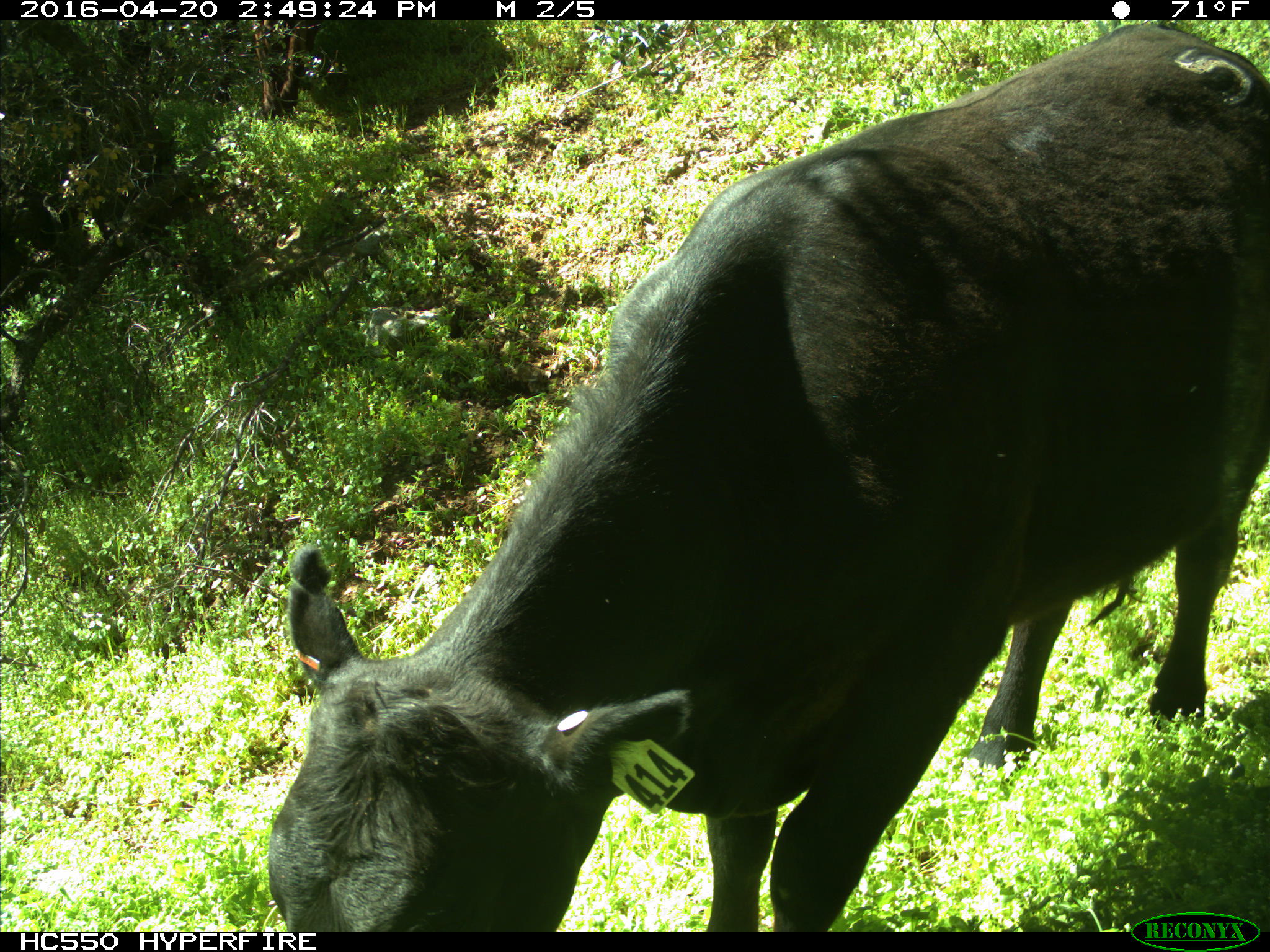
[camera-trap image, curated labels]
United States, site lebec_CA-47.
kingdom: Animalia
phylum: Chordata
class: Mammalia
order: Artiodactyla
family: Bovidae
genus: Bos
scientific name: Bos taurus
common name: domestic cow